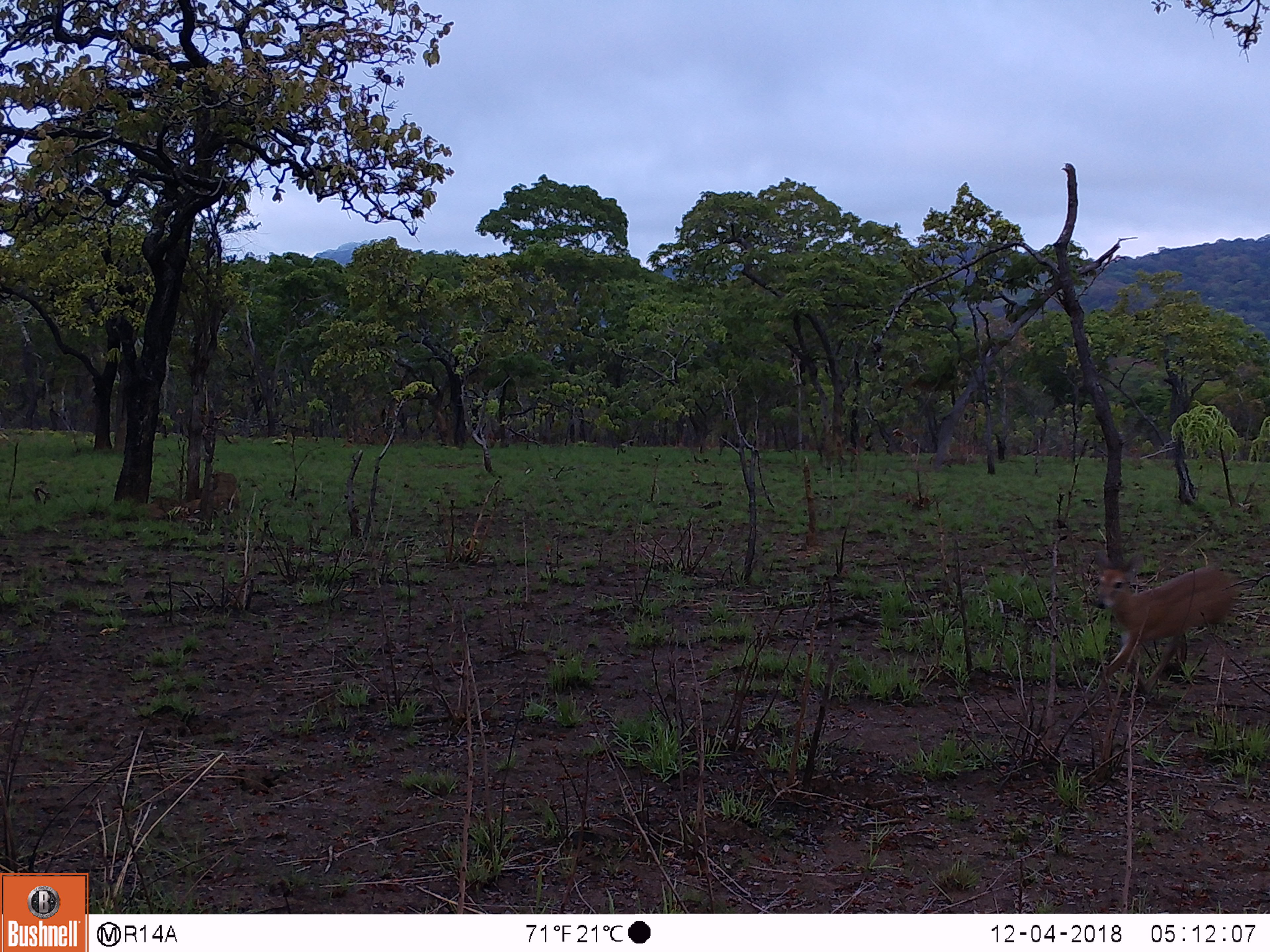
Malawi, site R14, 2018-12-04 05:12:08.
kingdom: Animalia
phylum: Chordata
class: Mammalia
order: Artiodactyla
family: Bovidae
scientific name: Antilopinae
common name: small antelope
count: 1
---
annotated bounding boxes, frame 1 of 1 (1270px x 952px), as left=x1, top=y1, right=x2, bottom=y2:
small antelope: left=1088, top=538, right=1236, bottom=713